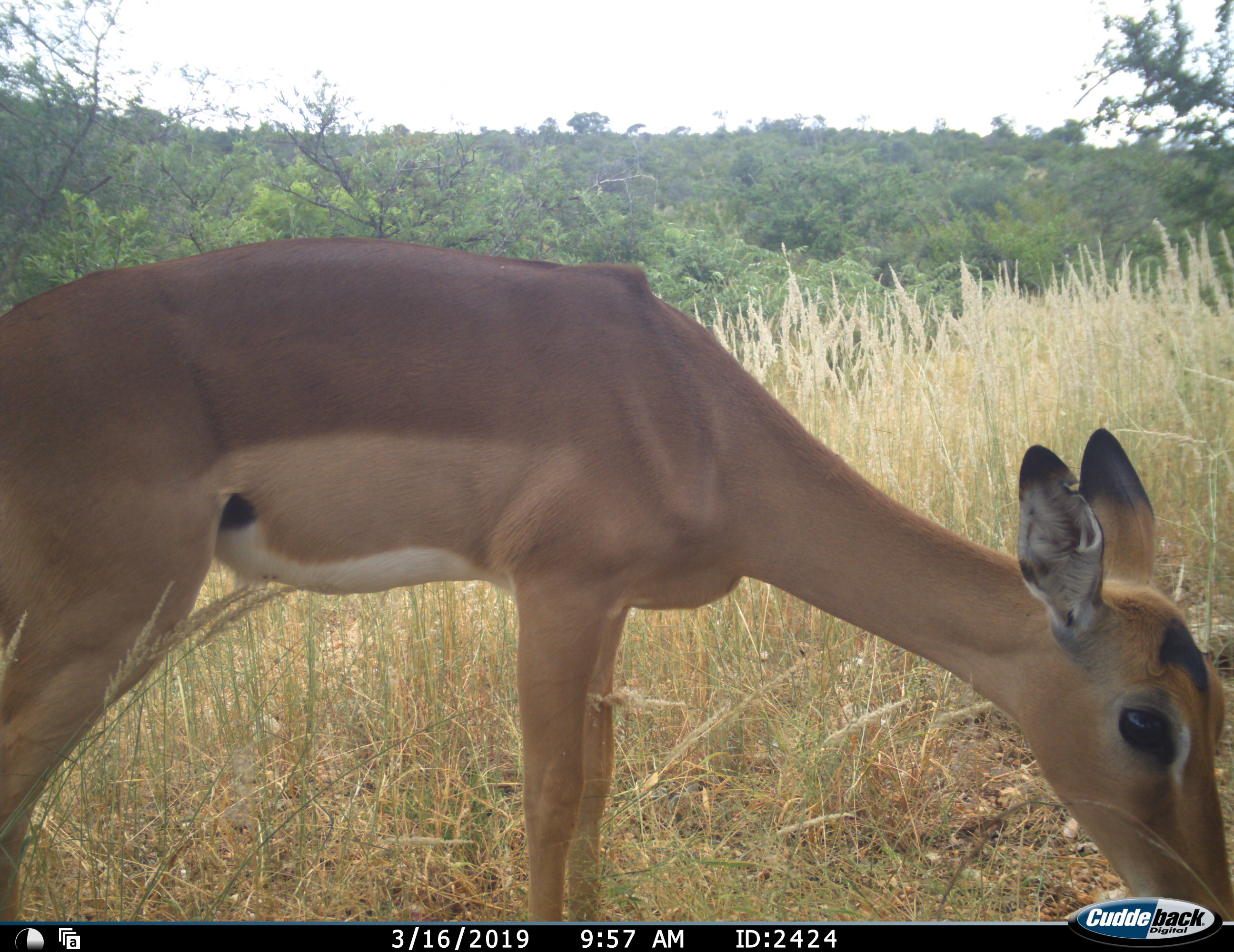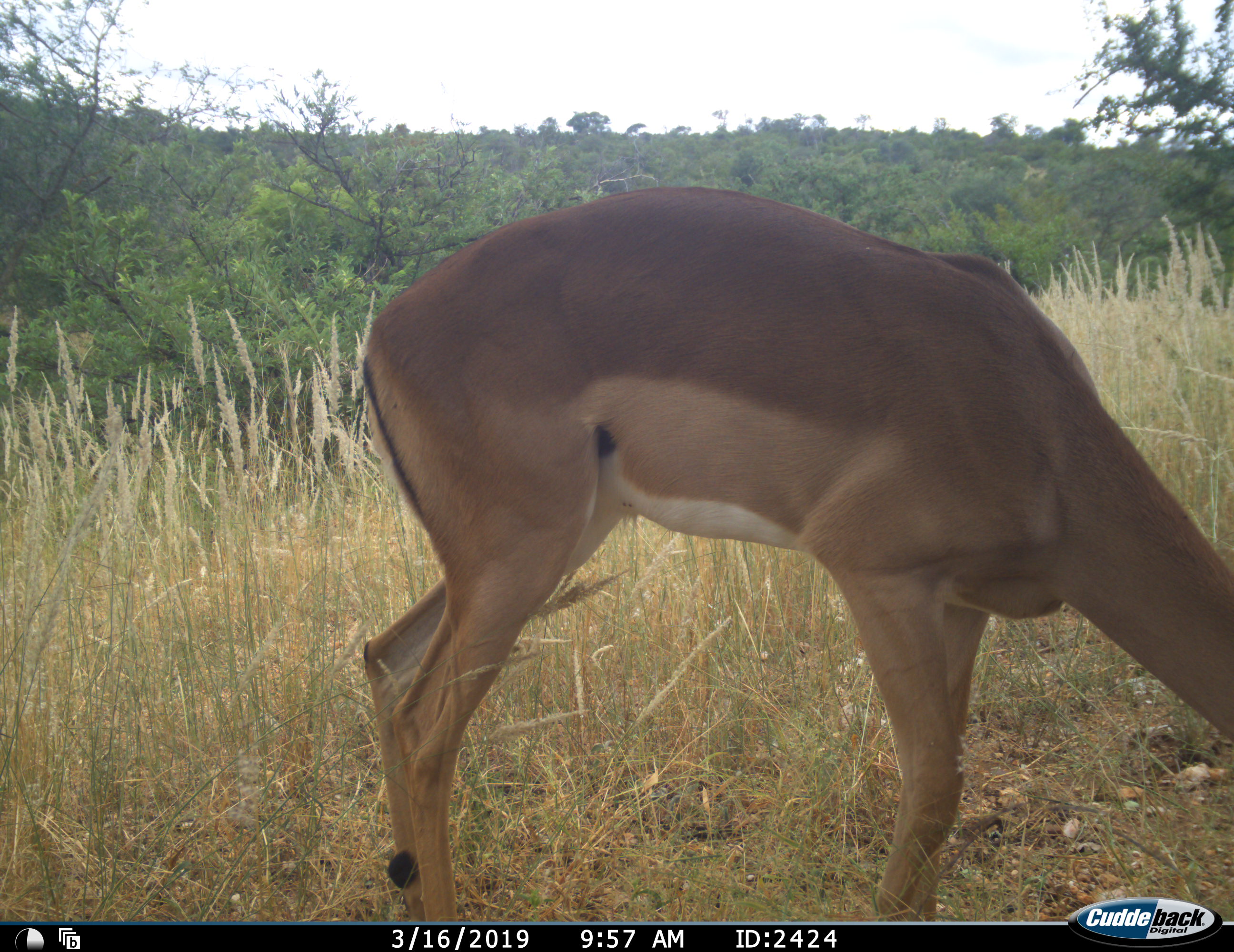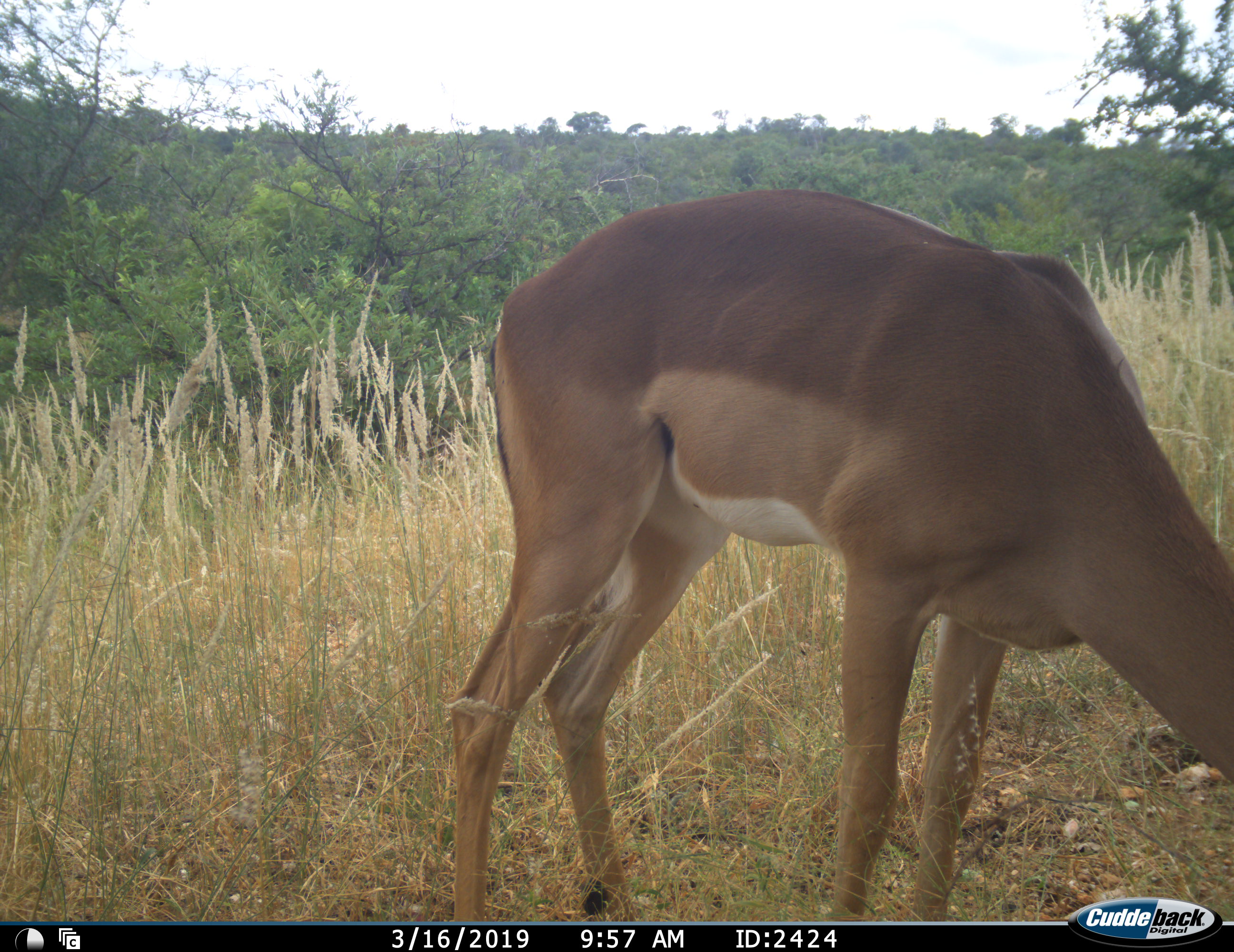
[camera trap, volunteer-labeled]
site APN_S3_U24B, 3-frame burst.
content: unidentified animal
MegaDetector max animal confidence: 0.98